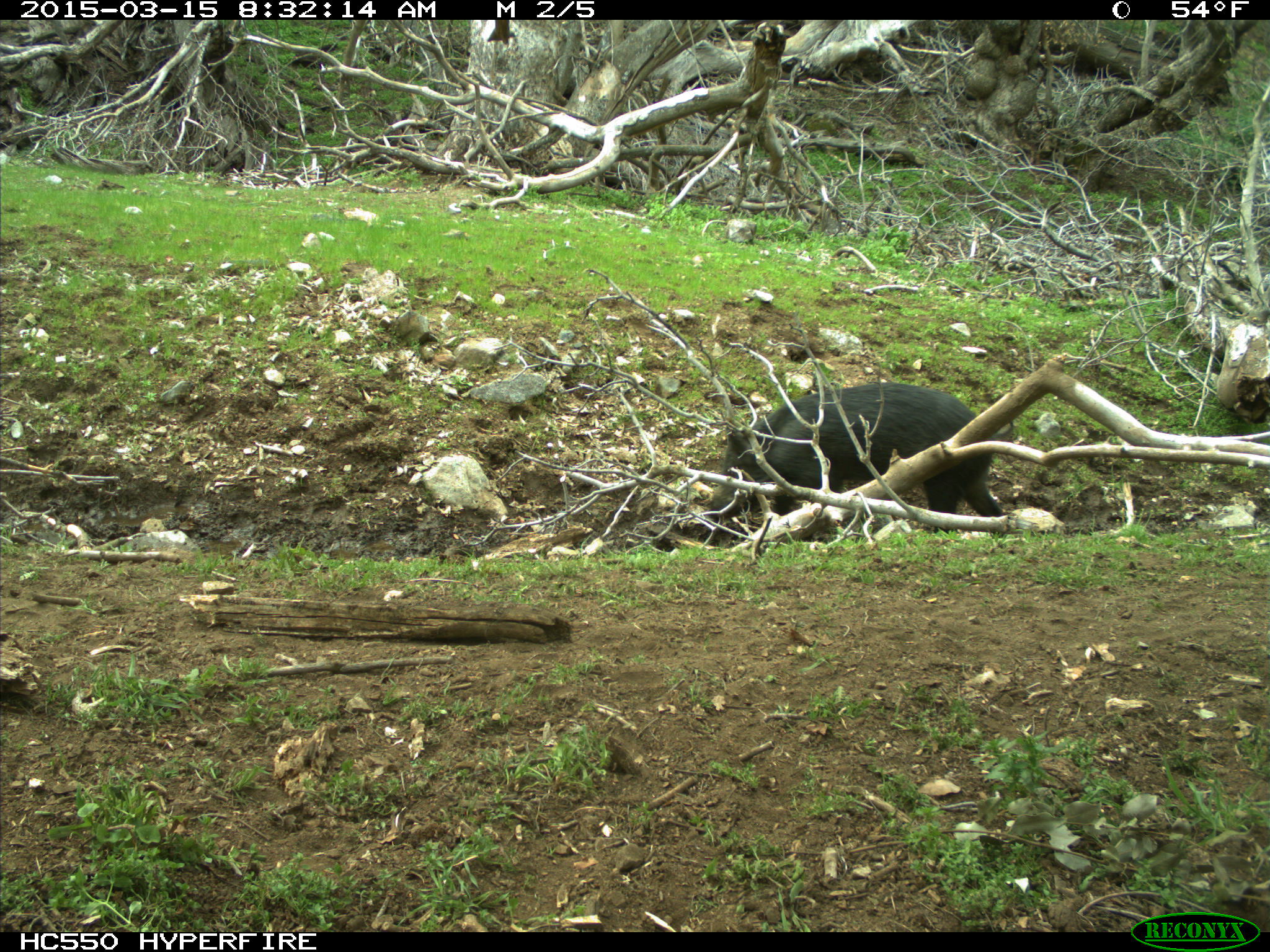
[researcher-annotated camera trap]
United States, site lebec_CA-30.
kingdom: Animalia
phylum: Chordata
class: Mammalia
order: Artiodactyla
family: Suidae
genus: Sus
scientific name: Sus scrofa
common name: wild boar